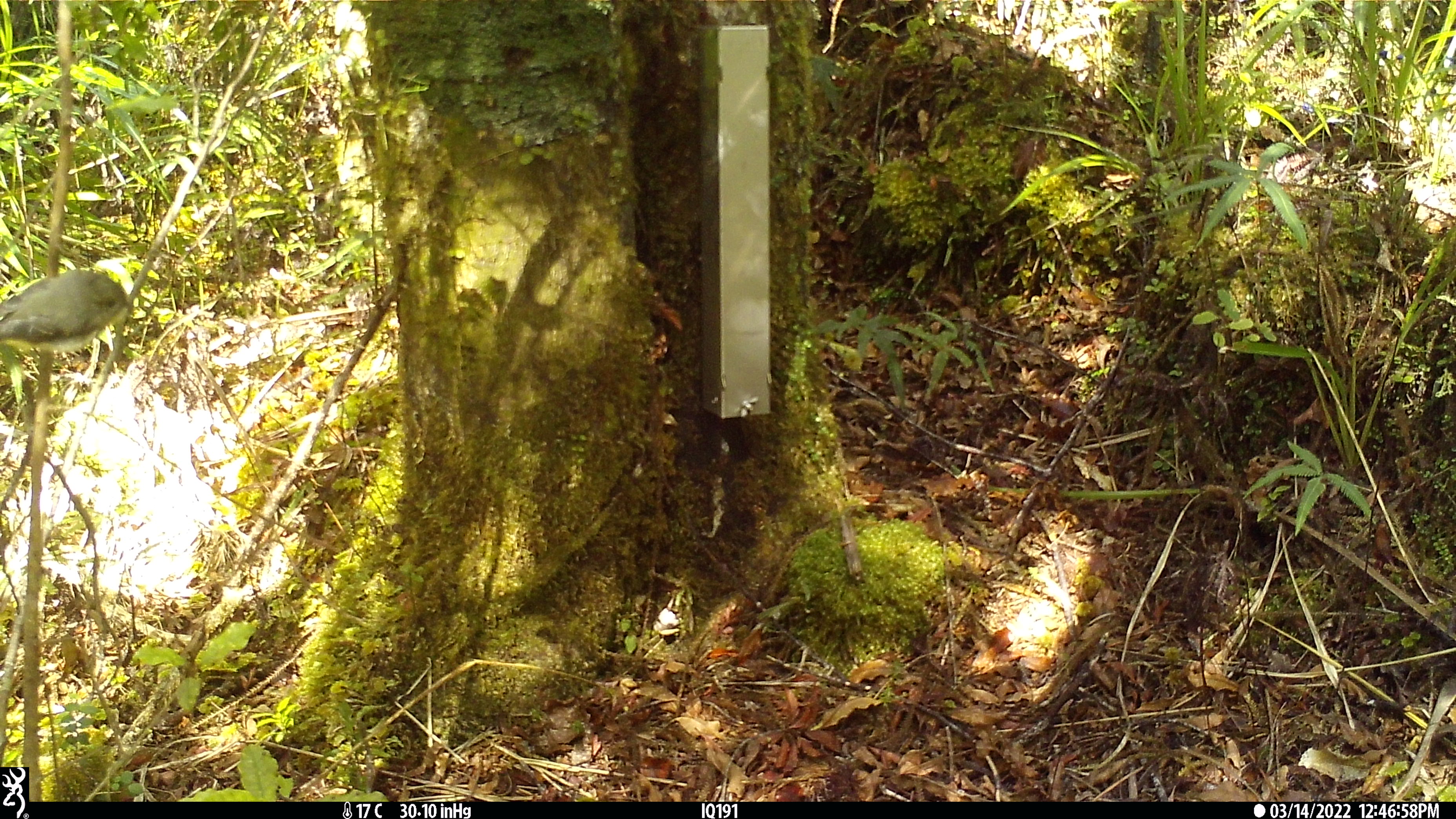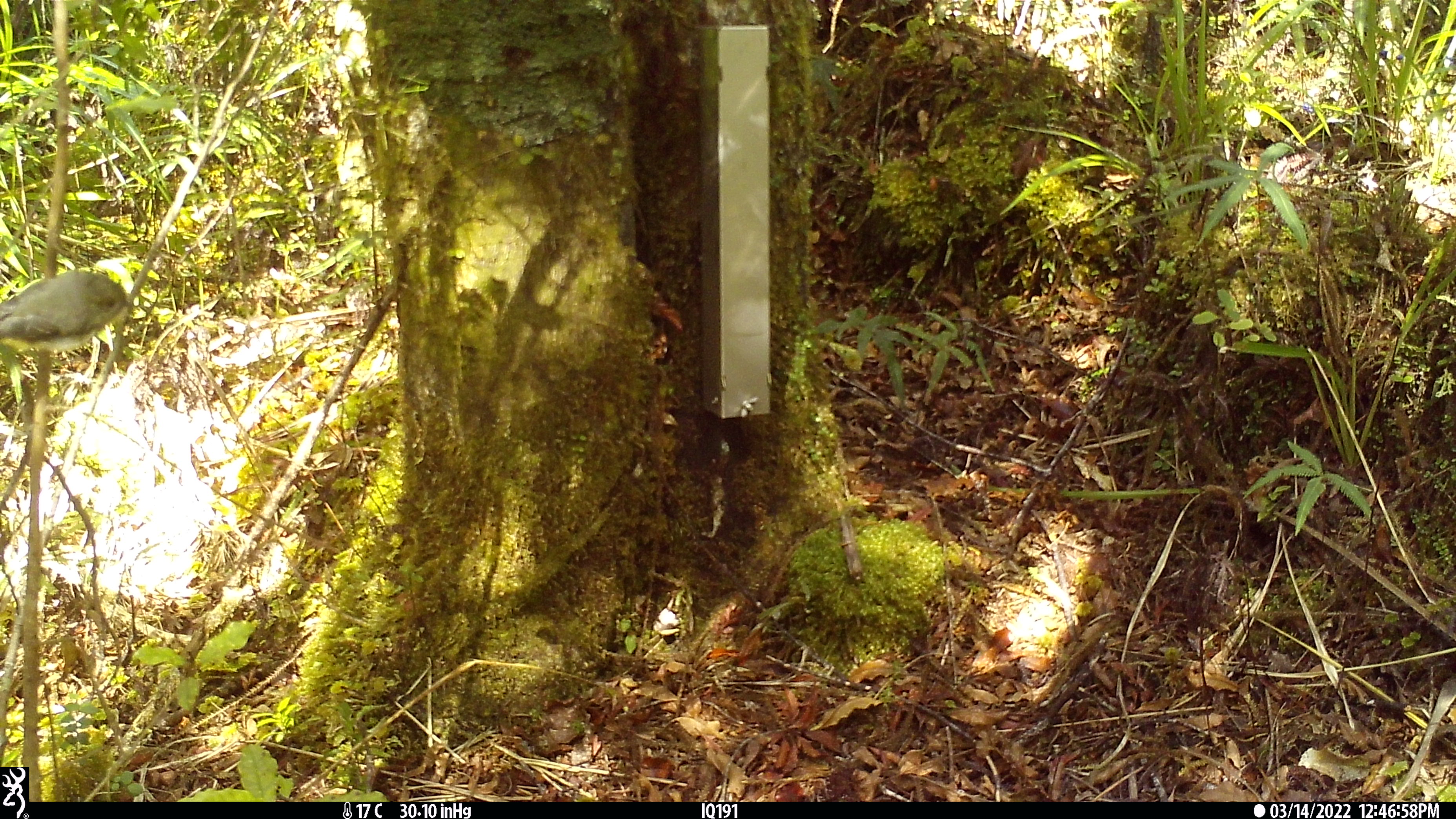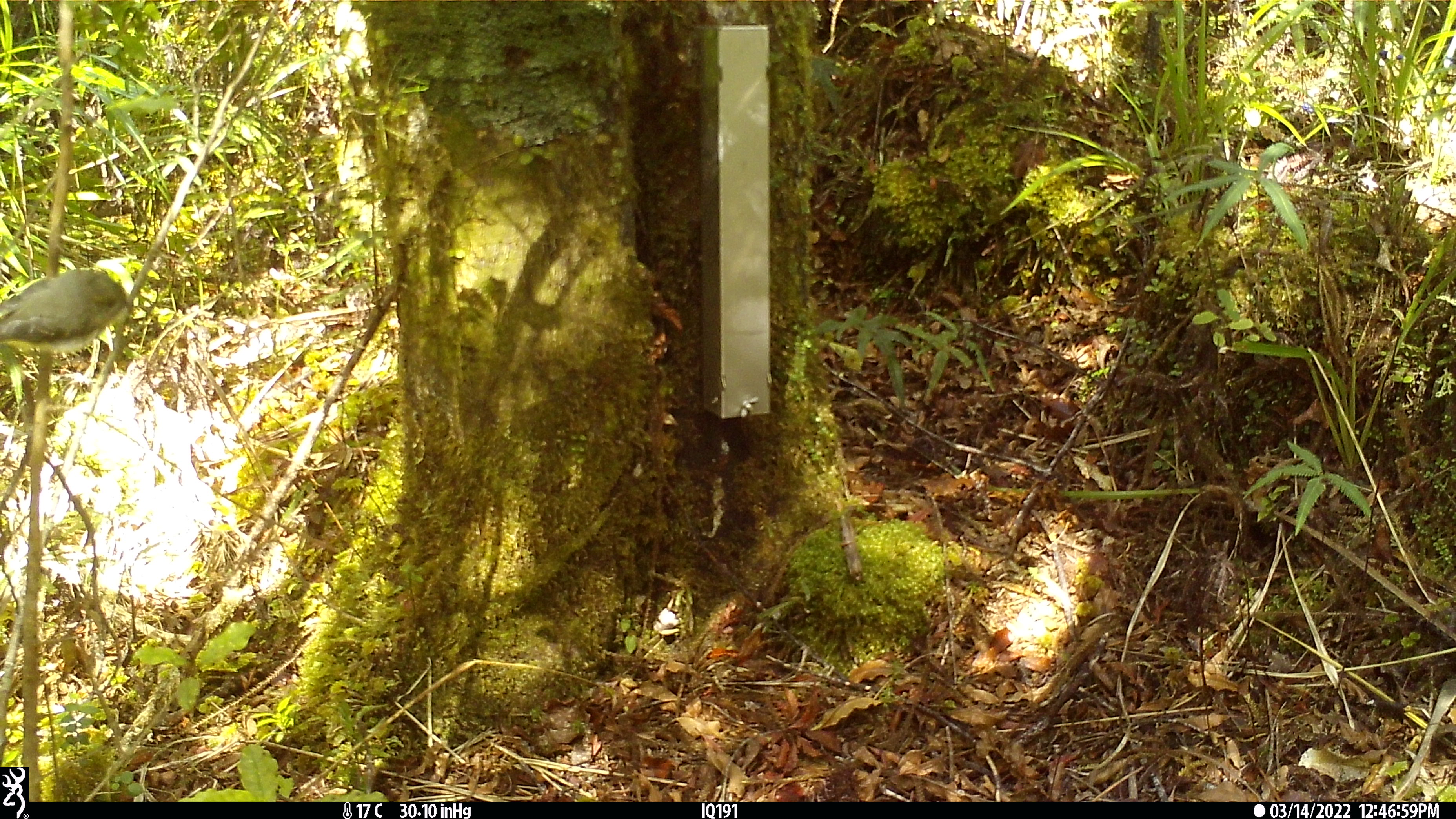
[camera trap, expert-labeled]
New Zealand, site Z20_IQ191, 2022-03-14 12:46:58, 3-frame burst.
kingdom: Animalia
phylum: Chordata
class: Aves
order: Passeriformes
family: Zosteropidae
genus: Zosterops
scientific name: Zosterops lateralis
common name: silvereye